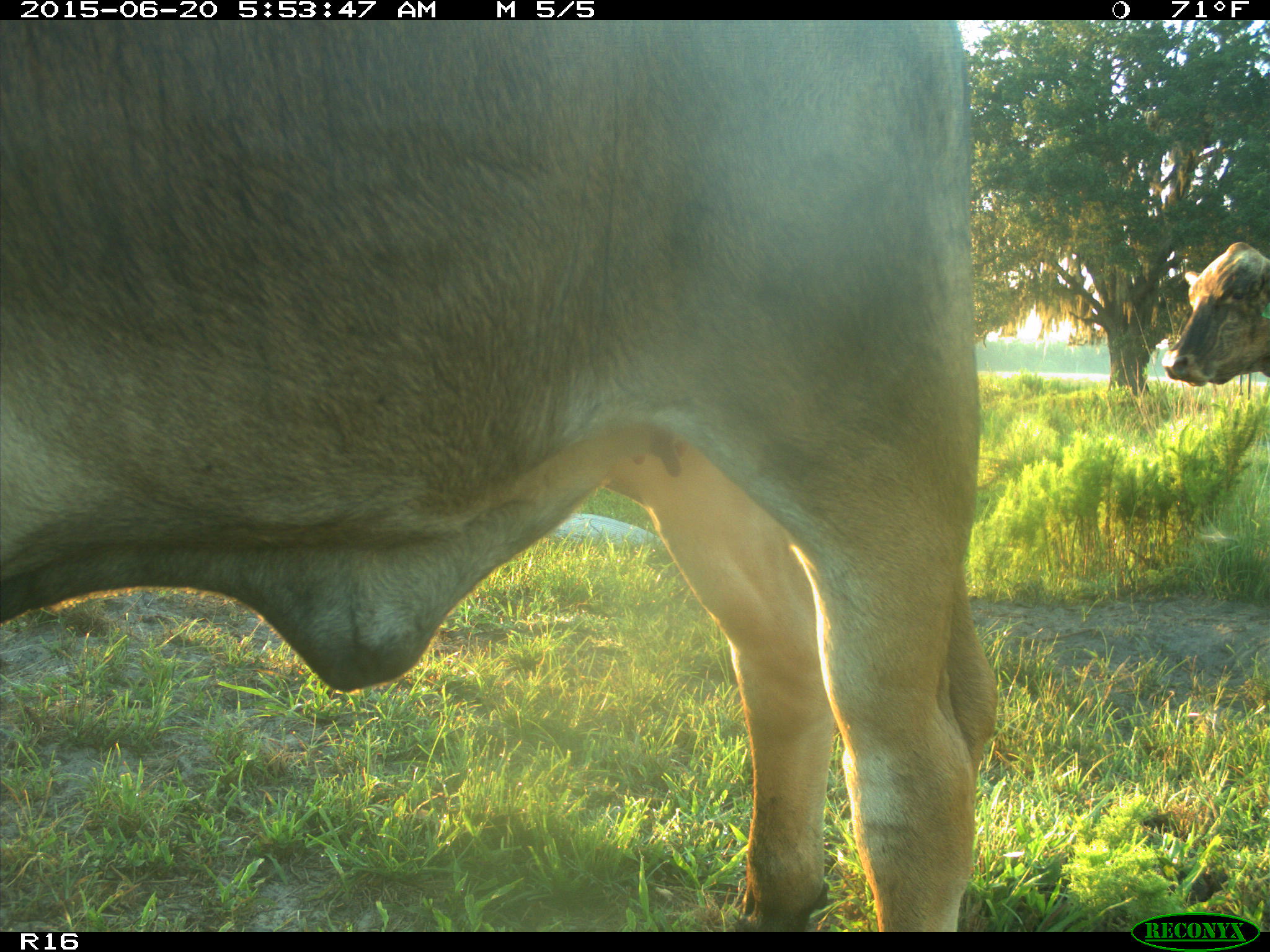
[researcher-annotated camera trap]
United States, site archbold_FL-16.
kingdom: Animalia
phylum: Chordata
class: Mammalia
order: Artiodactyla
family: Bovidae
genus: Bos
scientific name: Bos taurus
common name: domestic cow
Bos taurus (domestic cow).